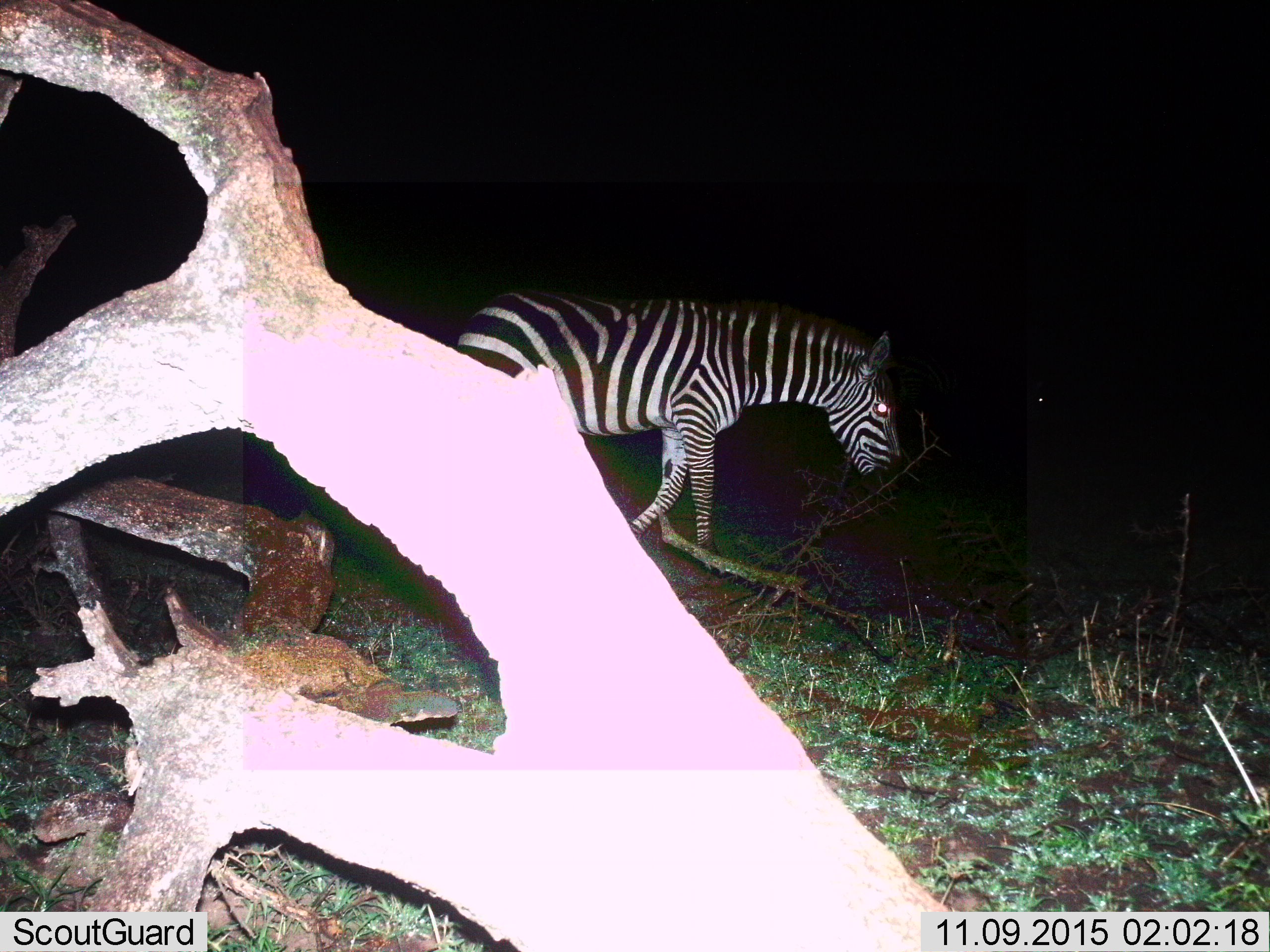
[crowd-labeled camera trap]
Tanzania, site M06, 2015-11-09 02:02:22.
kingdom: Animalia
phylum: Chordata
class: Mammalia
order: Perissodactyla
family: Equidae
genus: Equus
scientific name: Equus quagga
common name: plains zebra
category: zebra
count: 1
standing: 30%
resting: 0%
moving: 70%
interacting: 0%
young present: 0%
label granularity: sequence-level